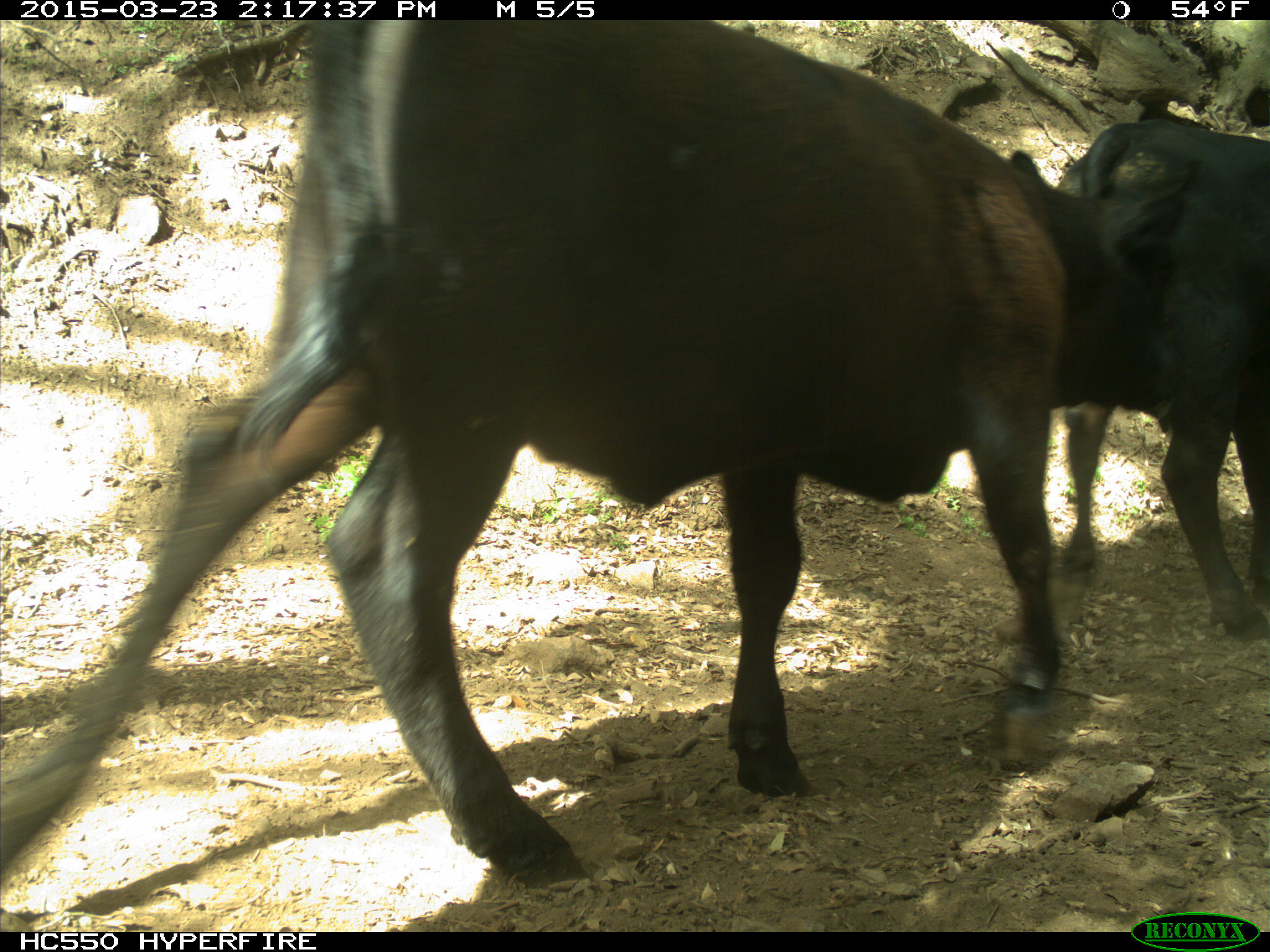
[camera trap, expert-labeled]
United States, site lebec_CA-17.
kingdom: Animalia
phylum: Chordata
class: Mammalia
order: Artiodactyla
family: Bovidae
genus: Bos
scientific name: Bos taurus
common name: domestic cow